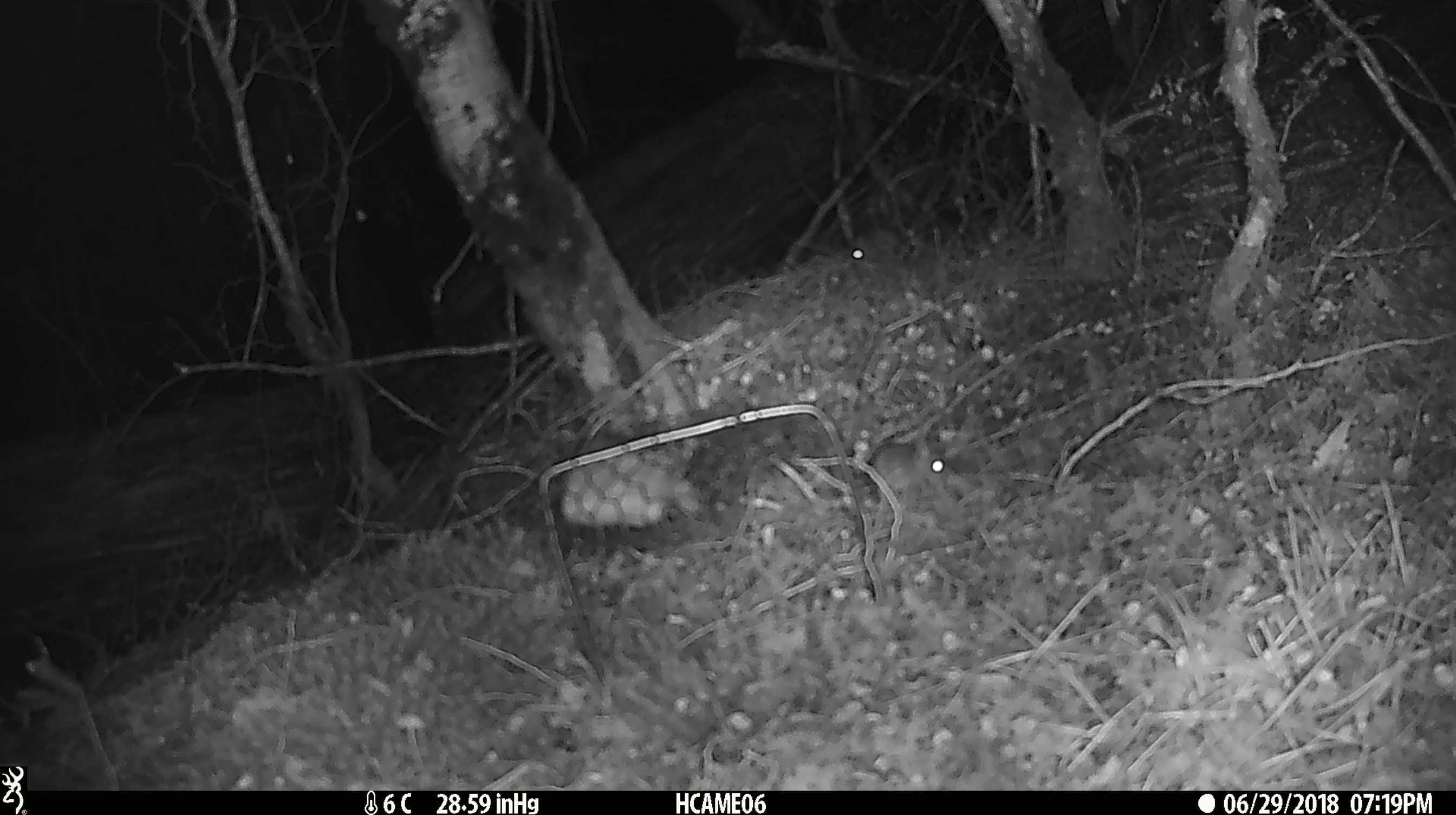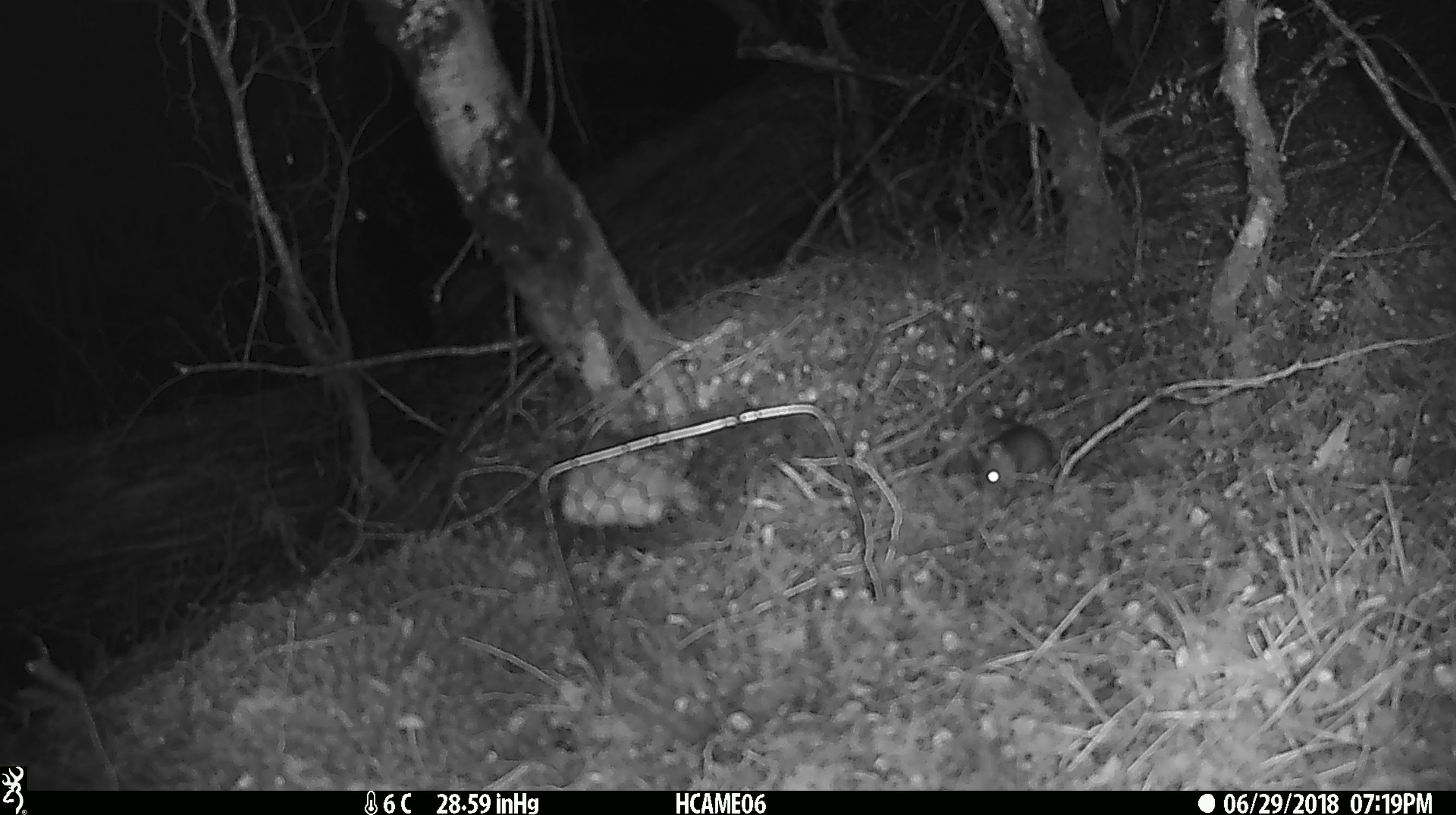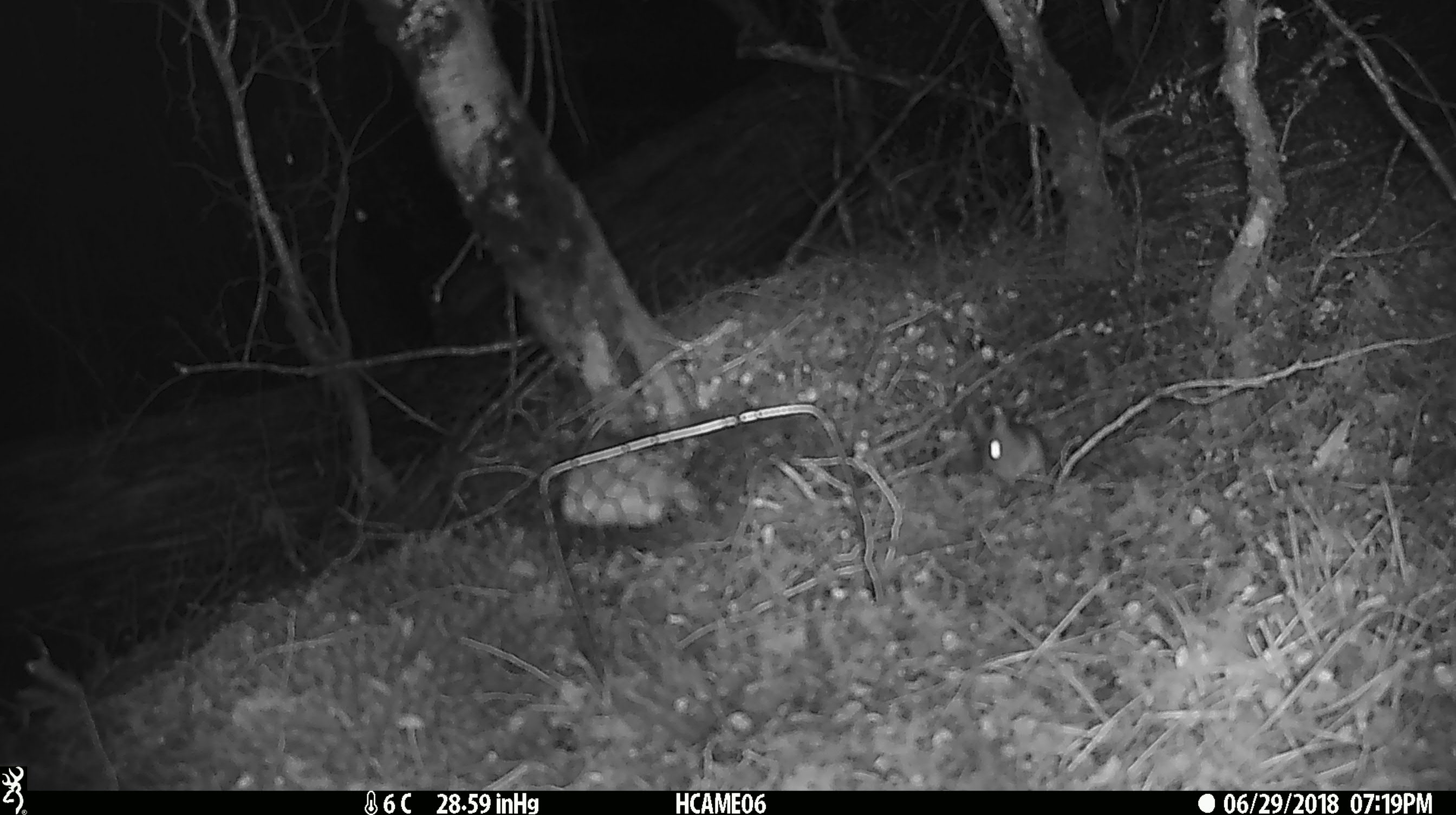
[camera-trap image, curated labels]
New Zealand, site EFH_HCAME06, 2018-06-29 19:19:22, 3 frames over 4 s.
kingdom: Animalia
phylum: Chordata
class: Mammalia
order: Rodentia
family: Muridae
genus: Mus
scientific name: Mus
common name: mouse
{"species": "mouse (Mus)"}